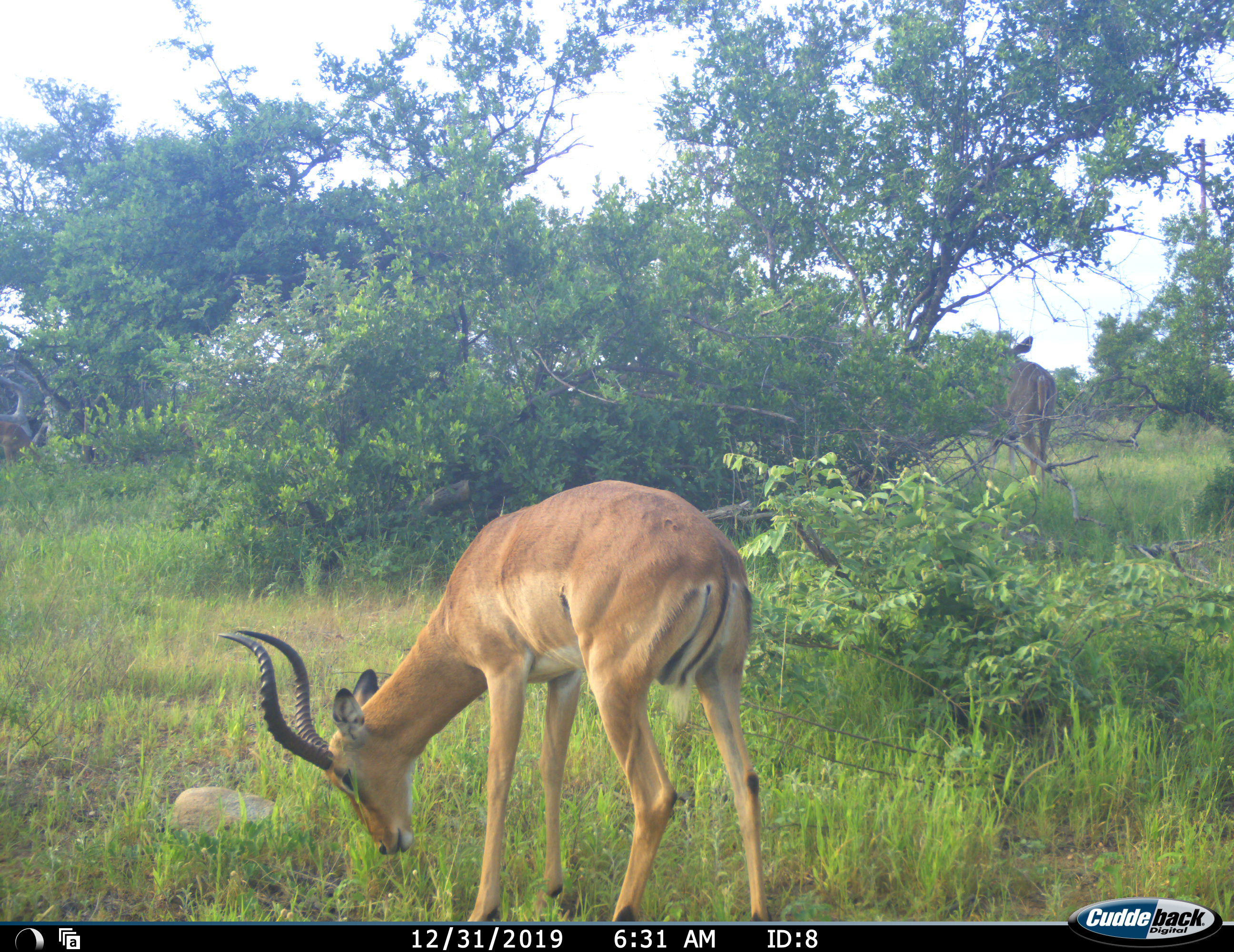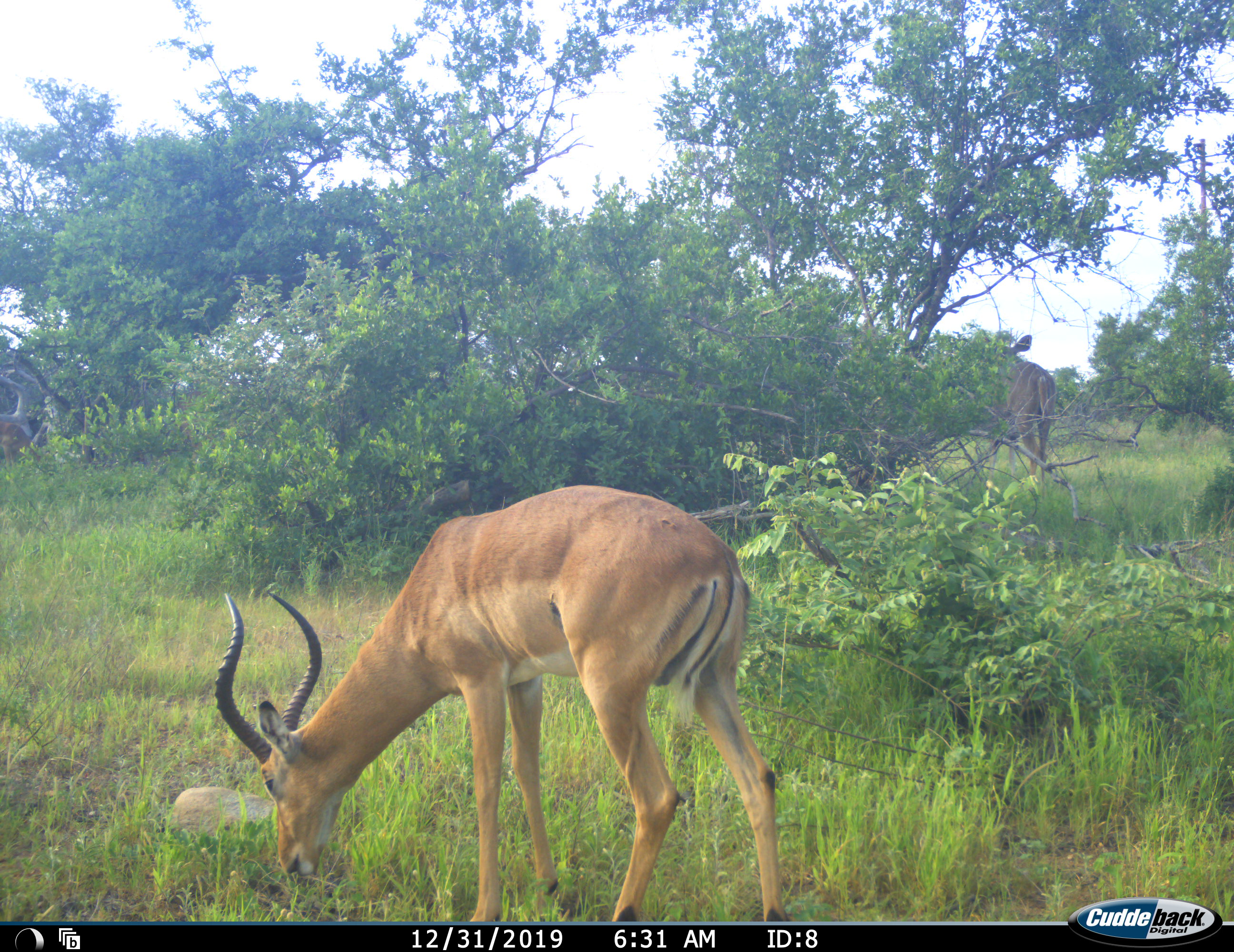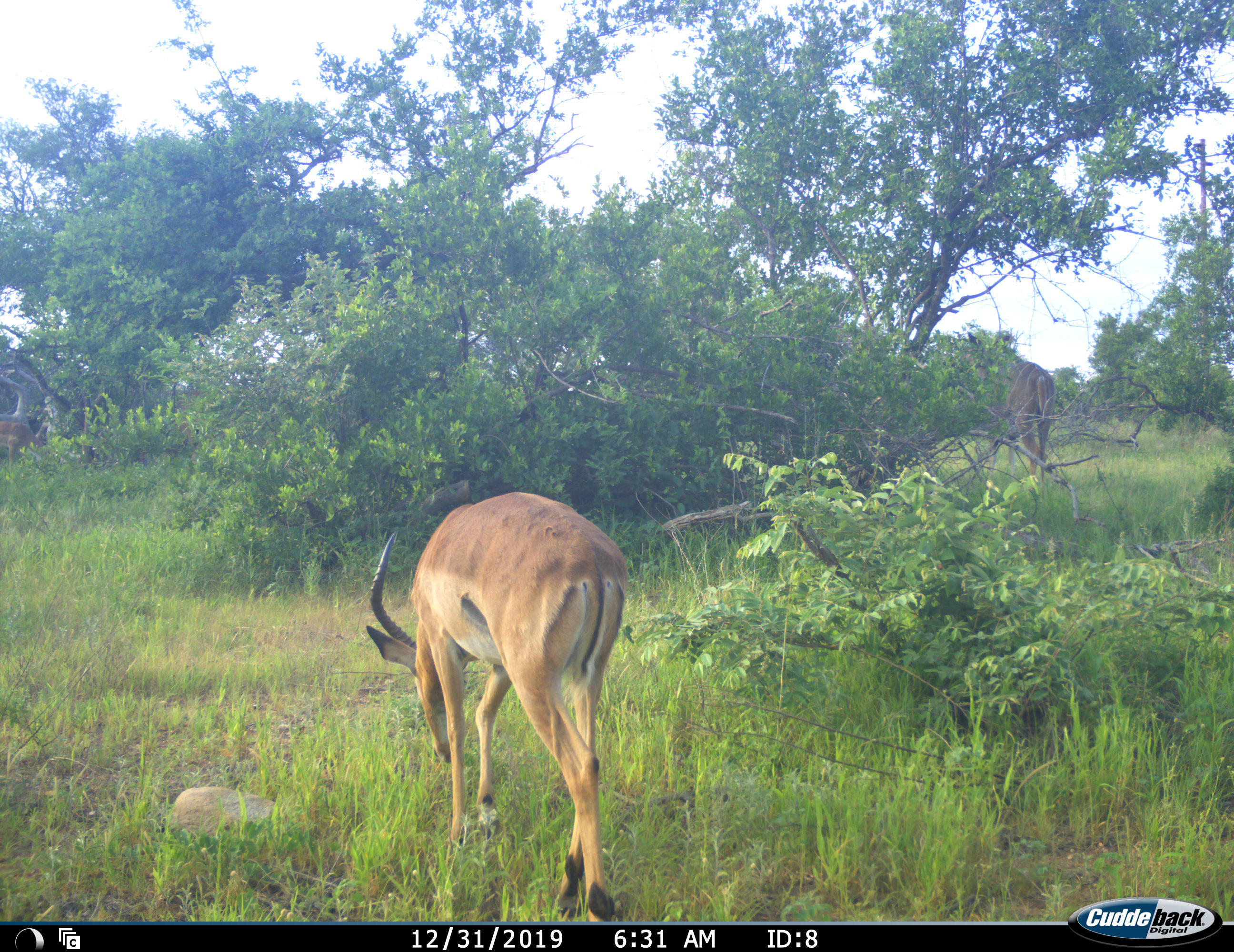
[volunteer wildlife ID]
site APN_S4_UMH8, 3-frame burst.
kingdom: Animalia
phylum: Chordata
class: Mammalia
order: Artiodactyla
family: Bovidae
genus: Aepyceros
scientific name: Aepyceros melampus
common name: impala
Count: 2.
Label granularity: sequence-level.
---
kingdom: Animalia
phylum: Chordata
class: Mammalia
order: Artiodactyla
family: Bovidae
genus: Tragelaphus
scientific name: Tragelaphus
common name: kudu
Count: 1.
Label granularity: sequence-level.